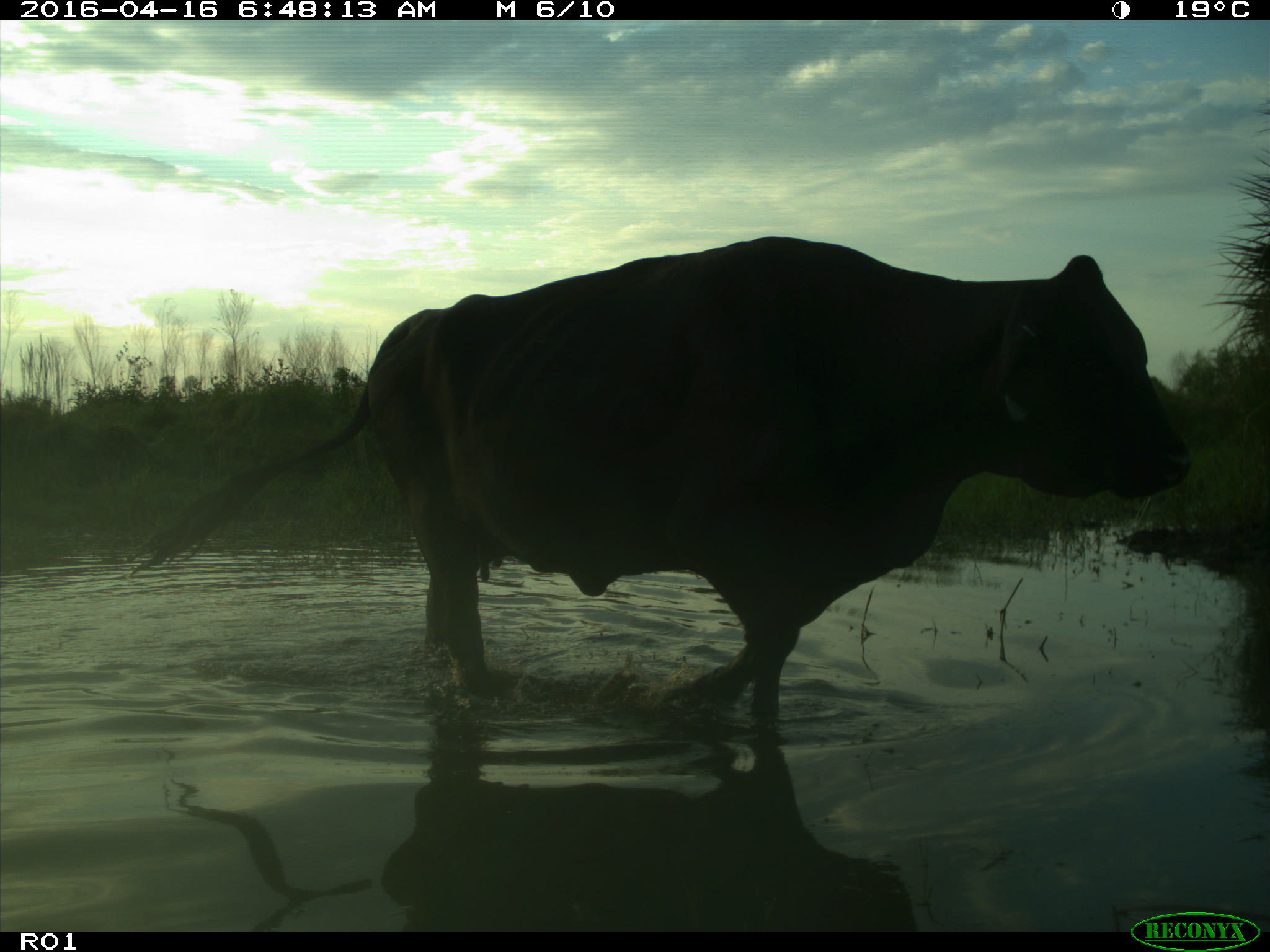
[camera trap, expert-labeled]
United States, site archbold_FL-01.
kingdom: Animalia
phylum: Chordata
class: Mammalia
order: Artiodactyla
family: Bovidae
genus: Bos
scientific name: Bos taurus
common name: domestic cow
Bos taurus (domestic cow).